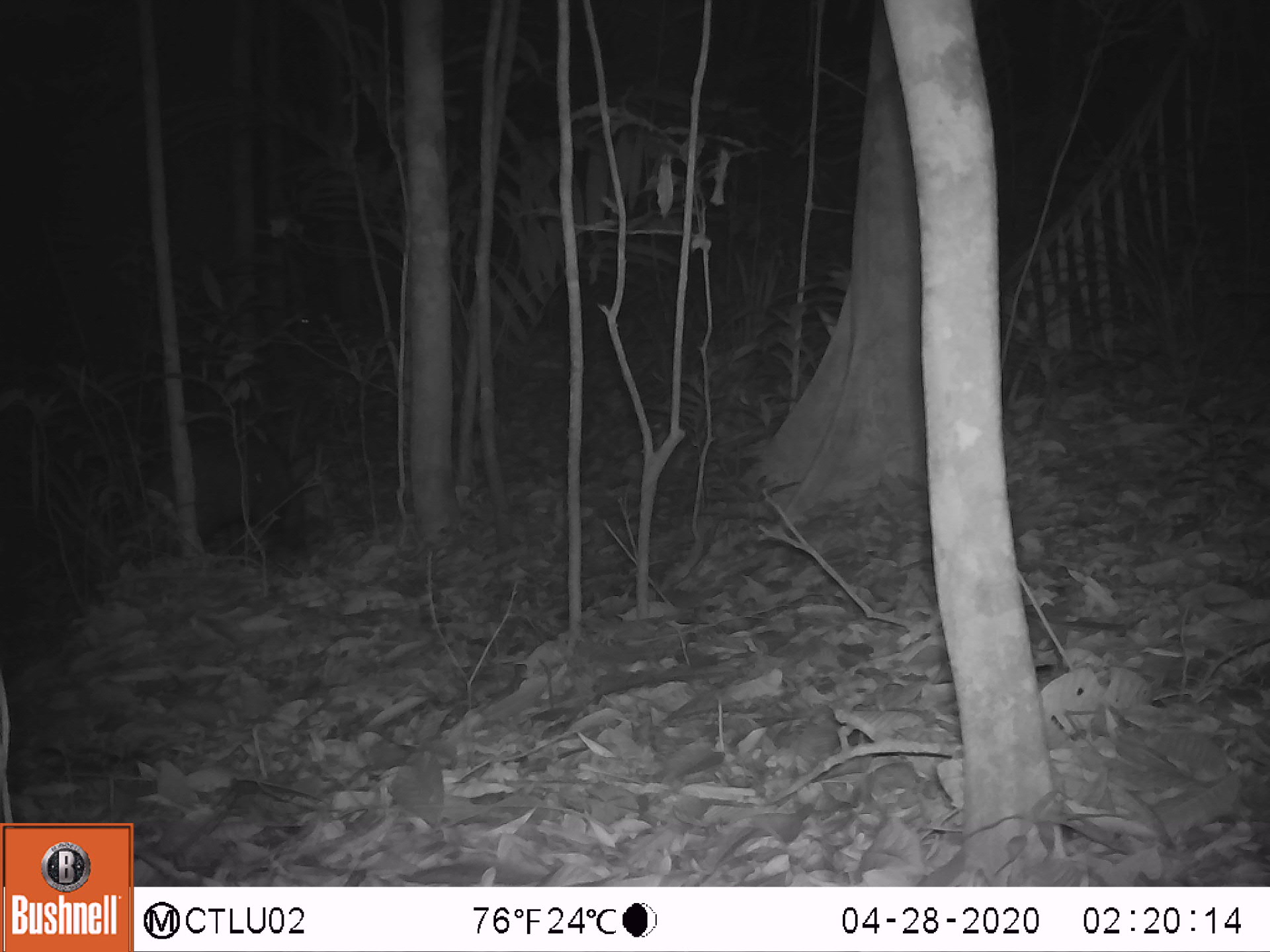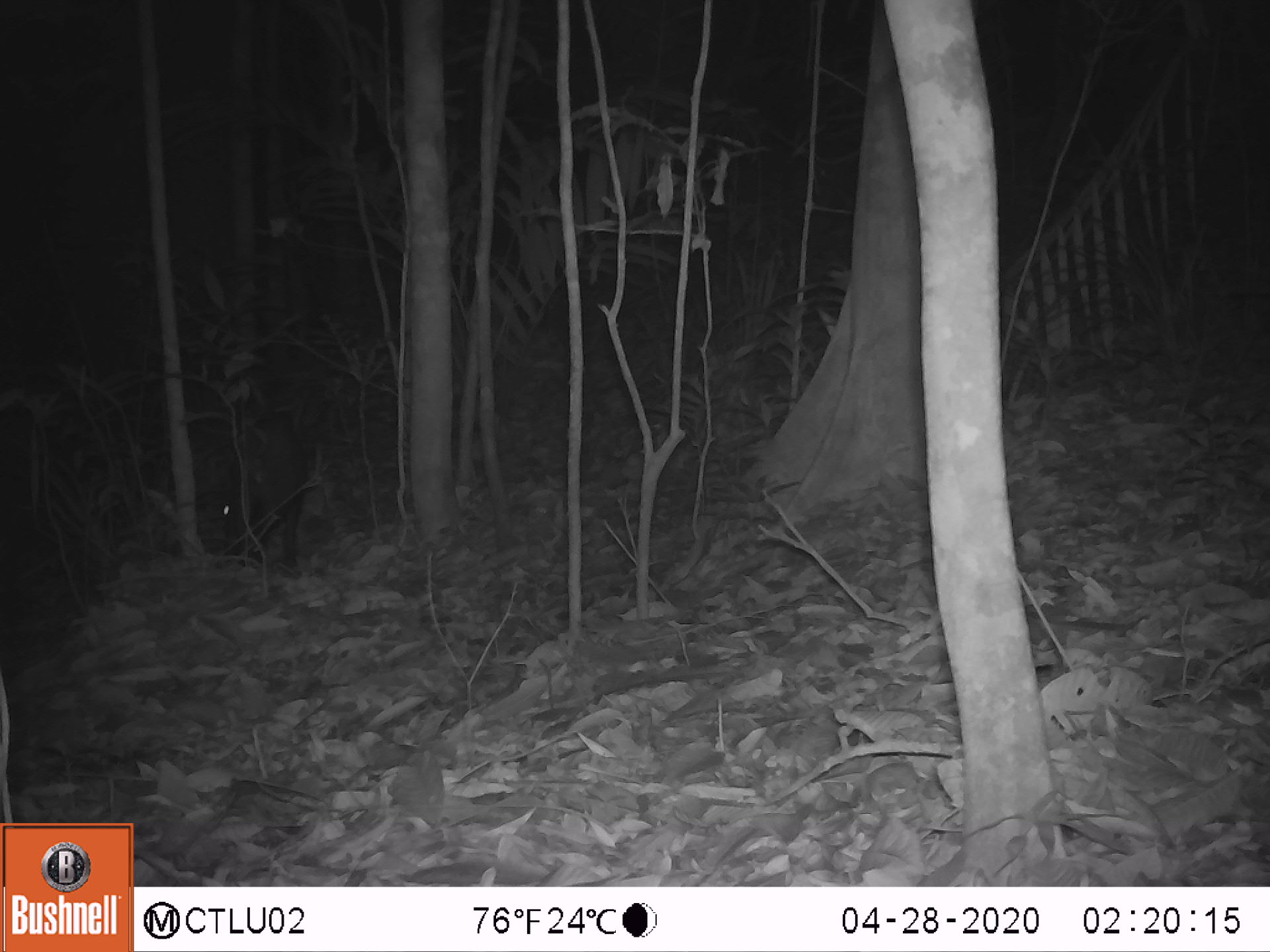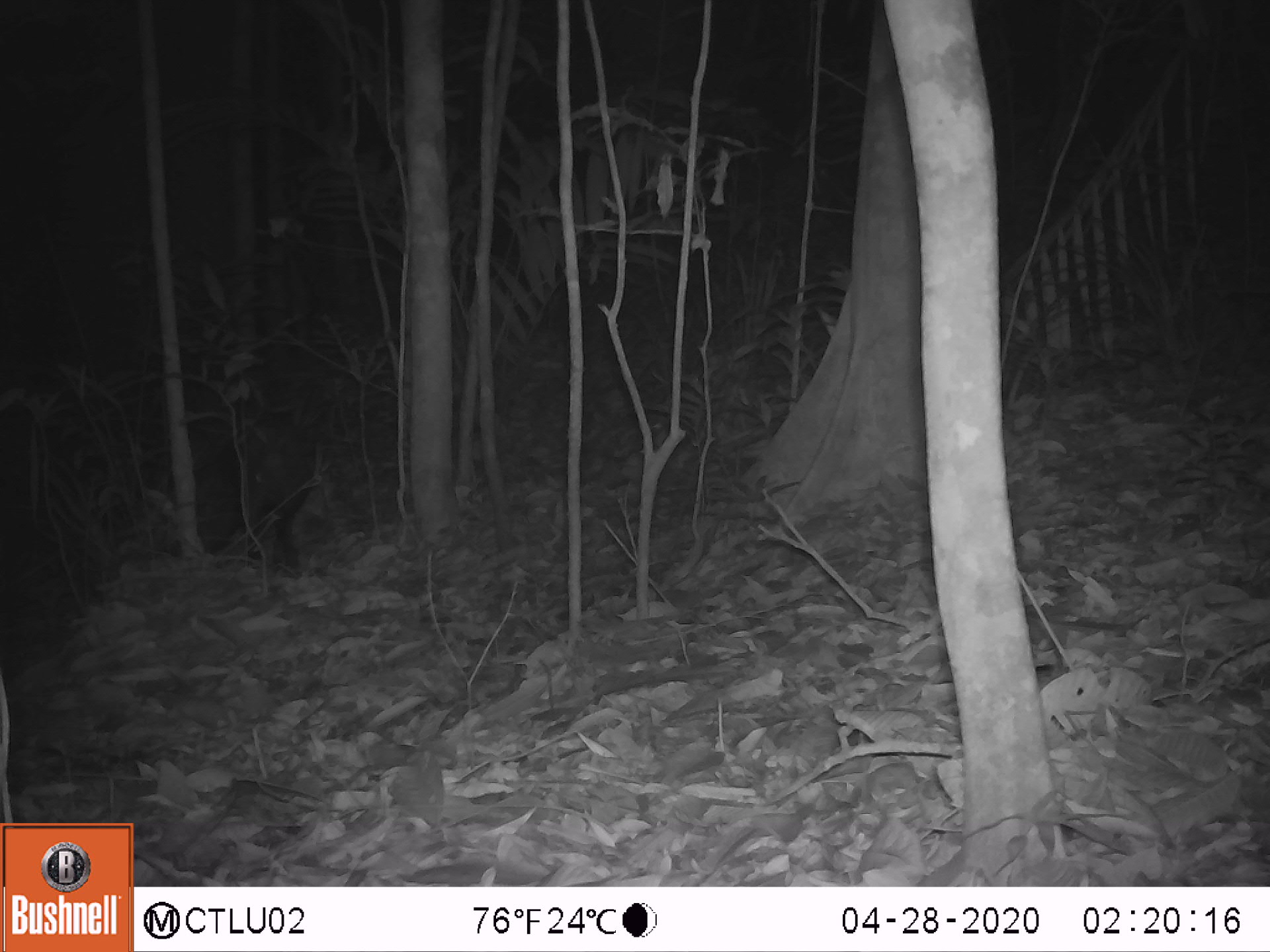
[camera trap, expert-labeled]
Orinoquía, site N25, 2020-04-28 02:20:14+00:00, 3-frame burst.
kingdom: Animalia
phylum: Chordata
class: Mammalia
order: Artiodactyla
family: Tayassuidae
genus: Pecari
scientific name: Pecari tajacu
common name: collared peccary